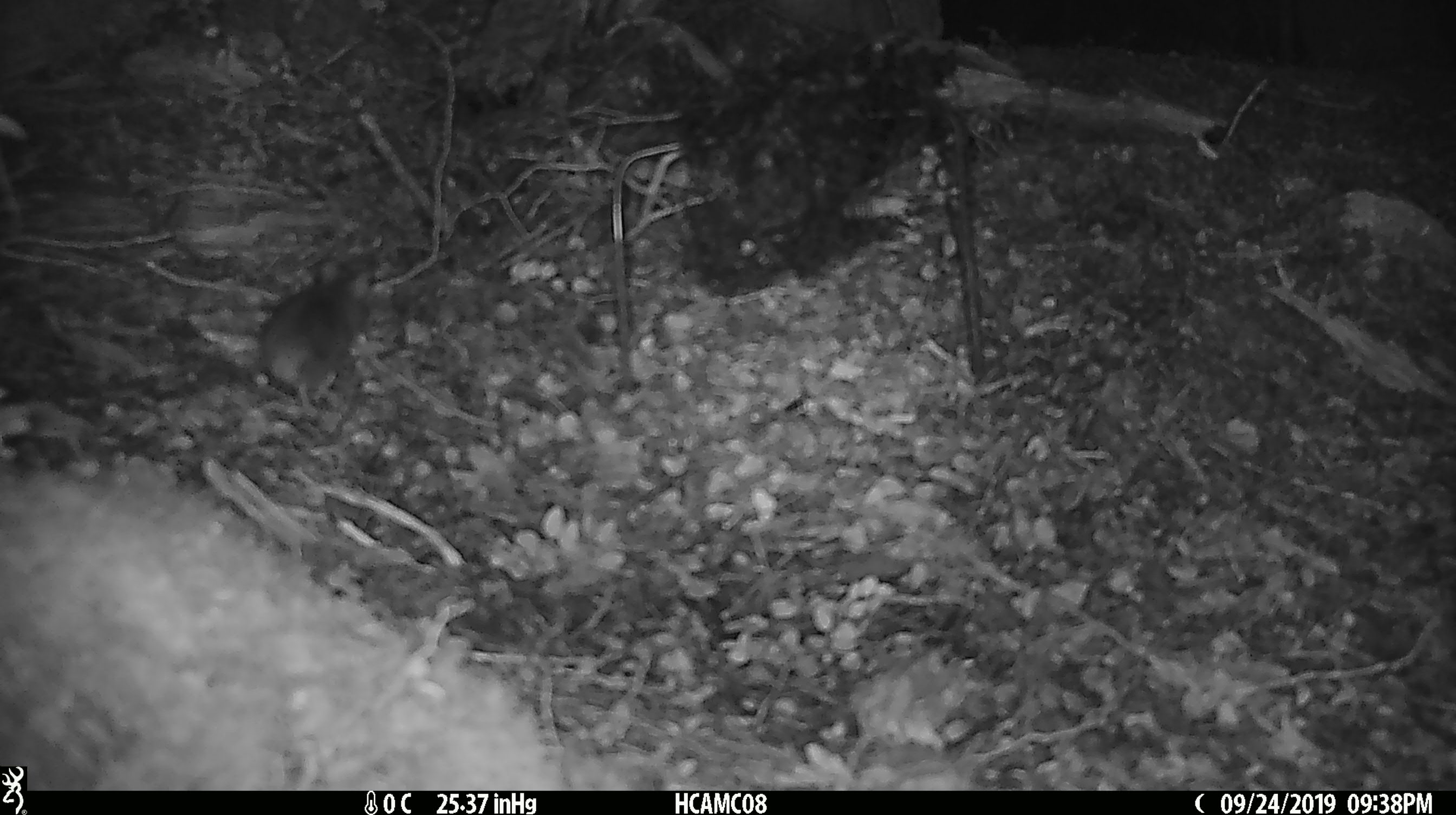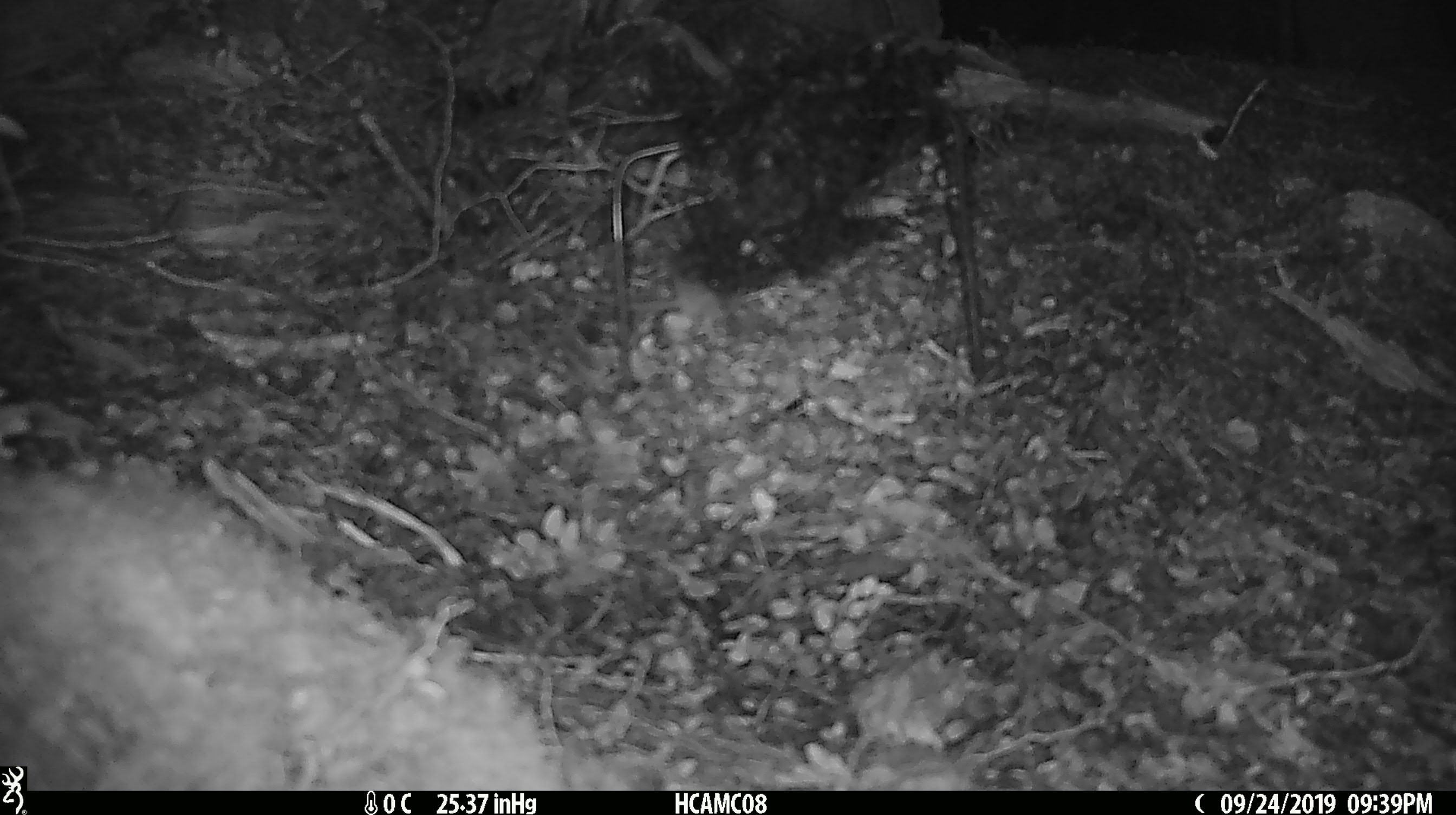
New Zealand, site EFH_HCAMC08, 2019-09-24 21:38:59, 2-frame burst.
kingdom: Animalia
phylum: Chordata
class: Mammalia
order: Rodentia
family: Muridae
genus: Mus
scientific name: Mus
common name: mouse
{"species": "mouse (Mus)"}